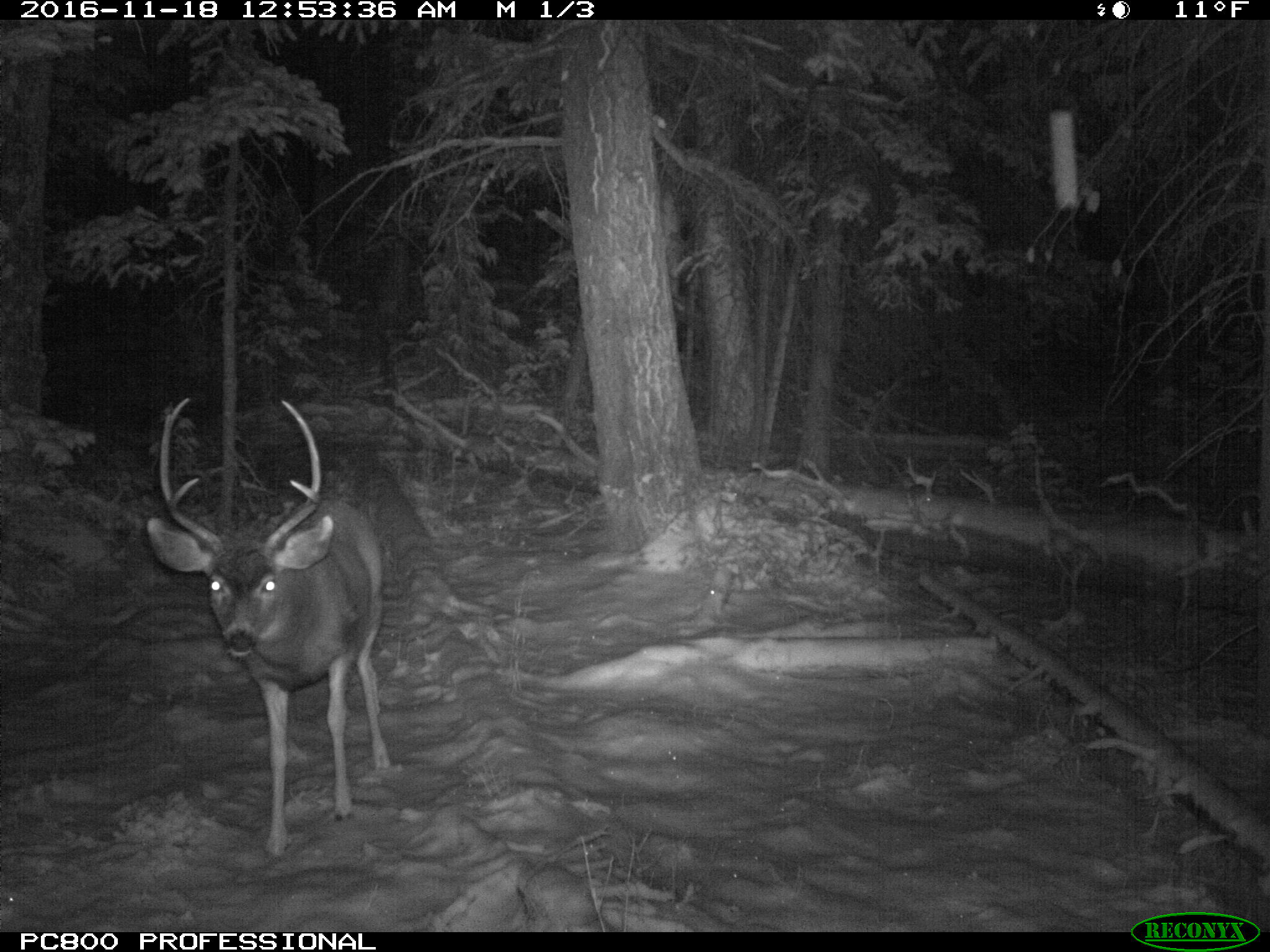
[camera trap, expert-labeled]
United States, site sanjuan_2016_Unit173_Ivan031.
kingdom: Animalia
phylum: Chordata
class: Mammalia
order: Artiodactyla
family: Cervidae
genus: Odocoileus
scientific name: Odocoileus hemionus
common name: mule deer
Odocoileus hemionus (mule deer).